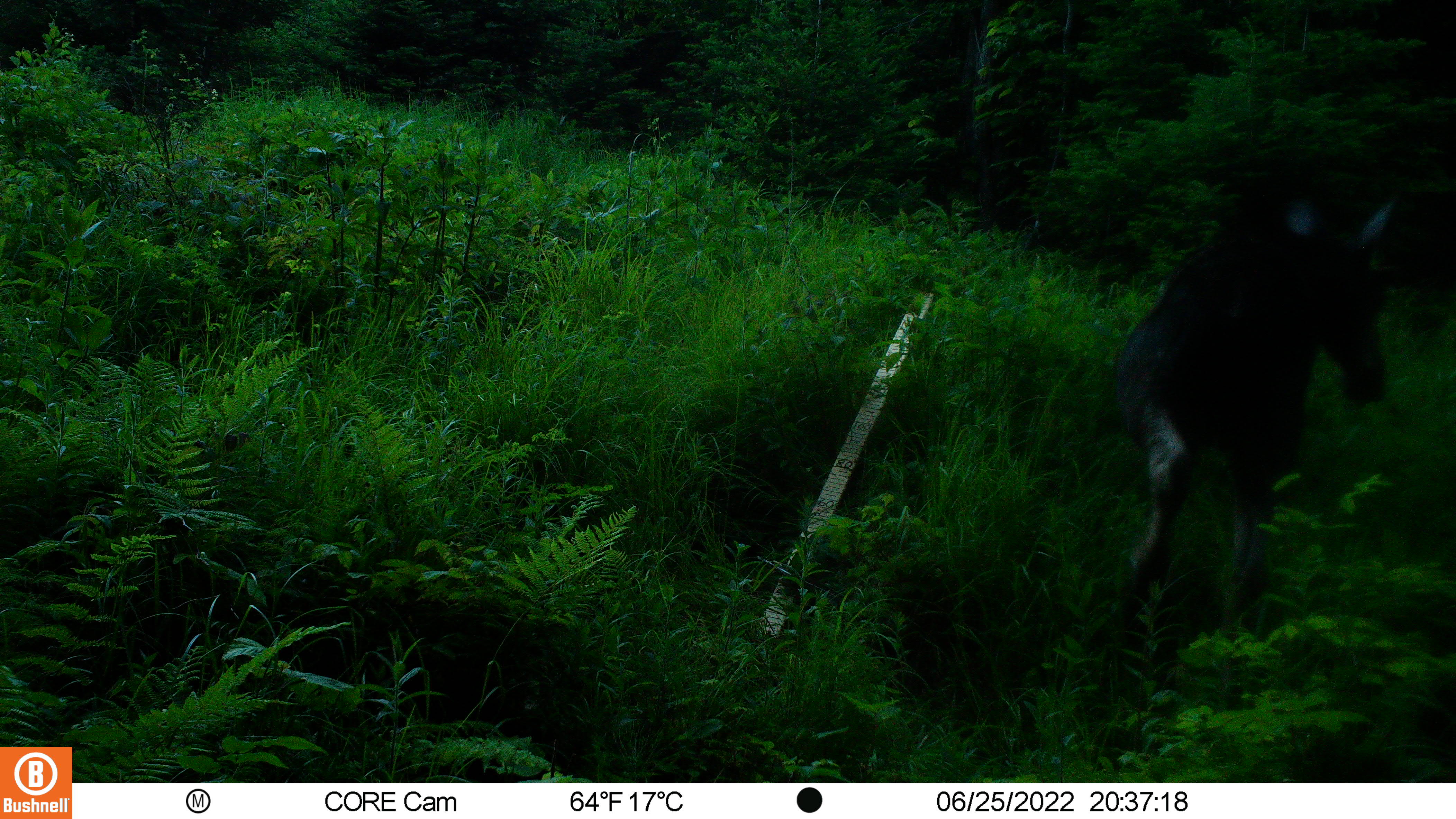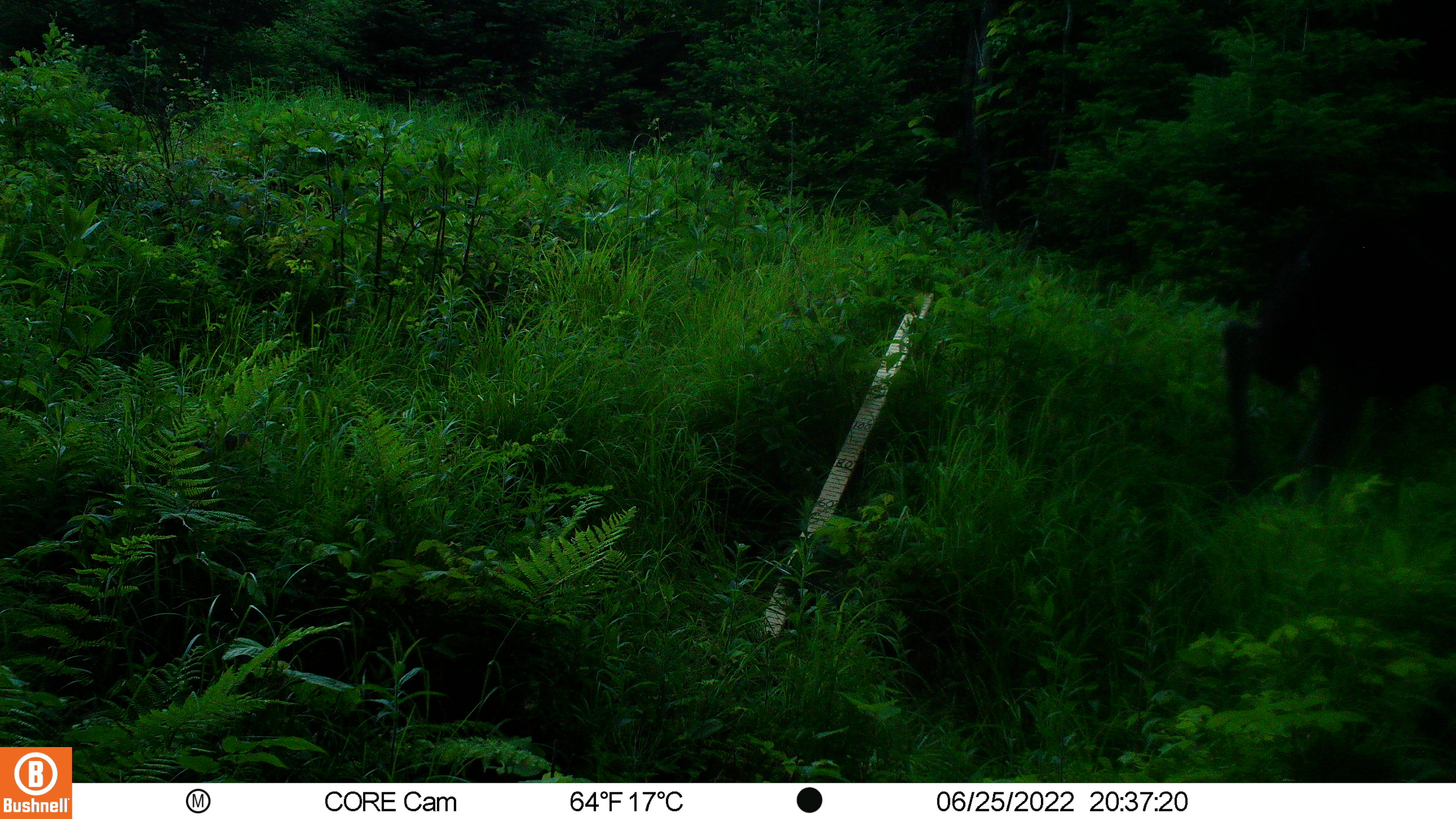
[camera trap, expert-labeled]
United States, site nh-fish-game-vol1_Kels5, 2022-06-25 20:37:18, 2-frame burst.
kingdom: Animalia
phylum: Chordata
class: Mammalia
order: Artiodactyla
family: Cervidae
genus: Alces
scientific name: Alces alces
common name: moose